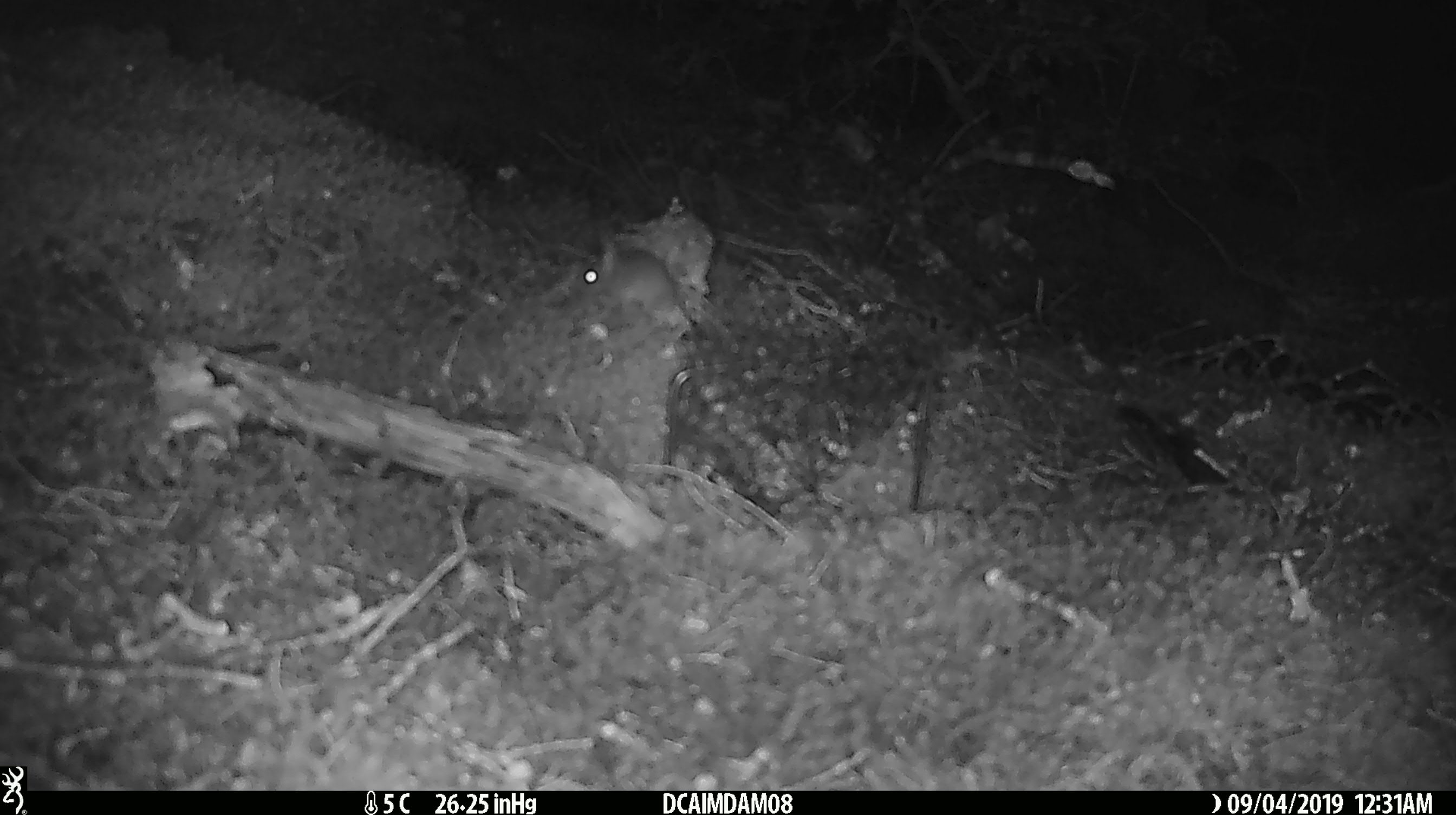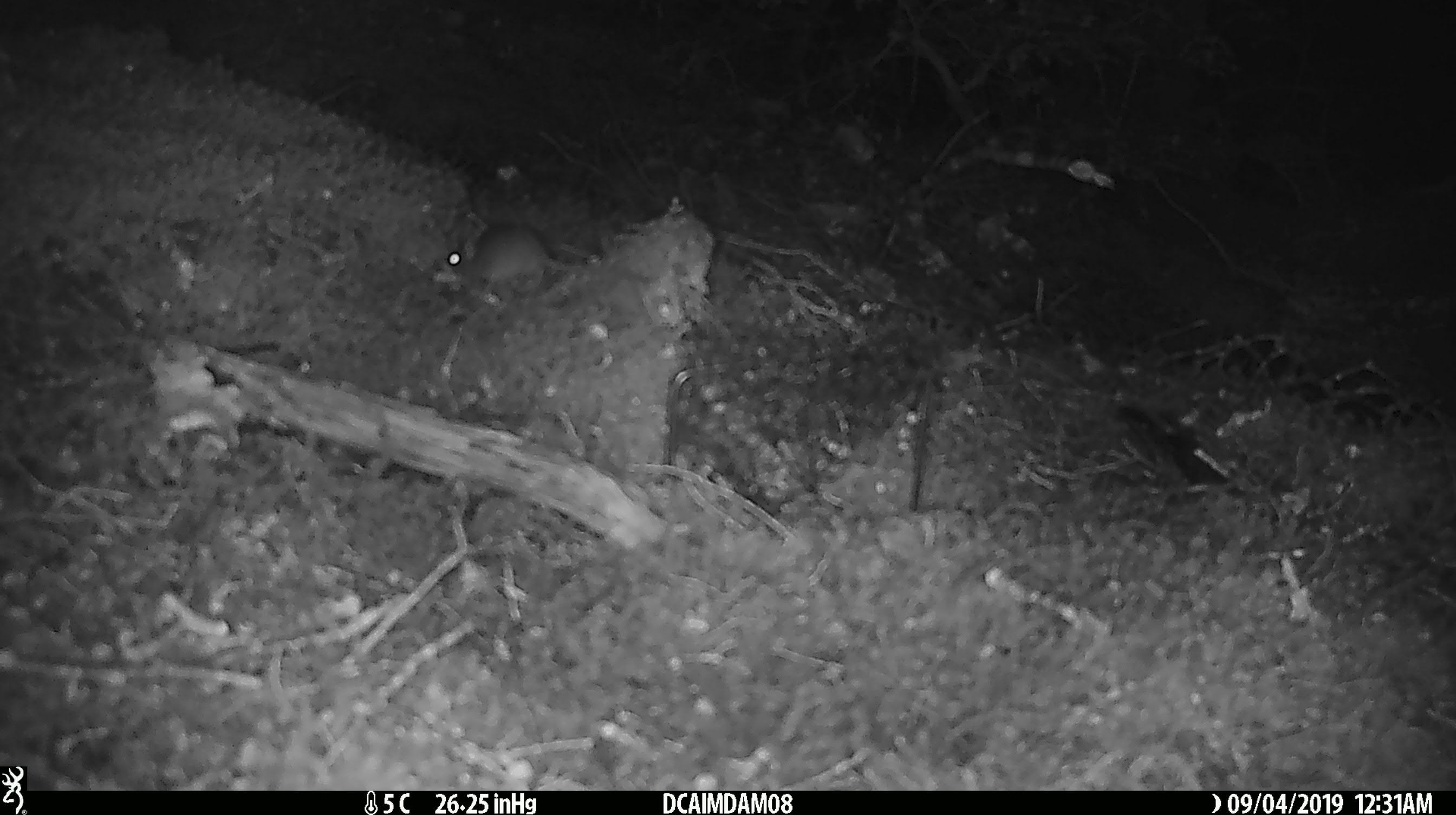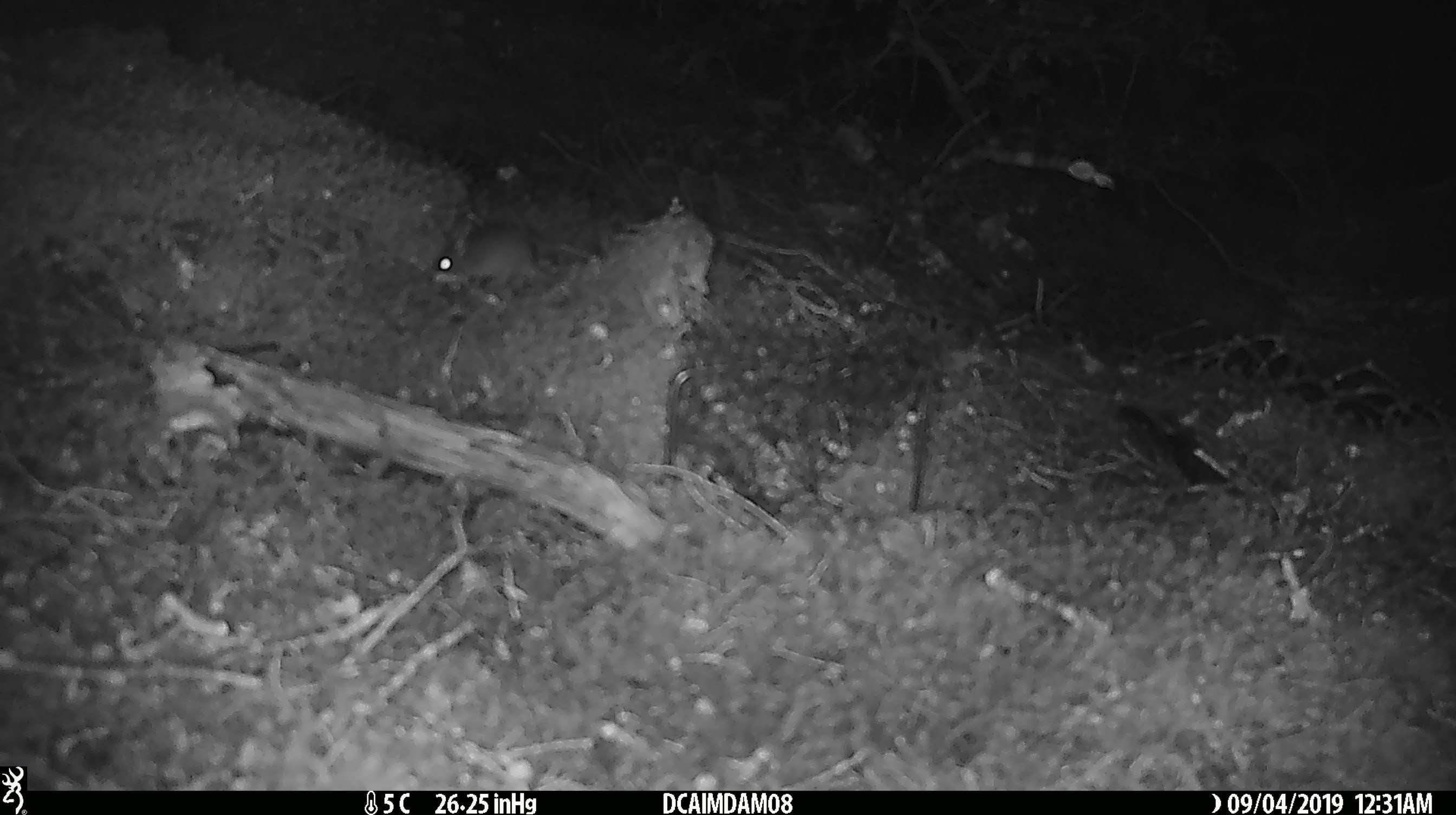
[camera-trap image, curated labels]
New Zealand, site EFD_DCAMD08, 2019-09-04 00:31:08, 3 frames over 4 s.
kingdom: Animalia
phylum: Chordata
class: Mammalia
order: Rodentia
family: Muridae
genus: Mus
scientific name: Mus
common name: mouse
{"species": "mouse (Mus)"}